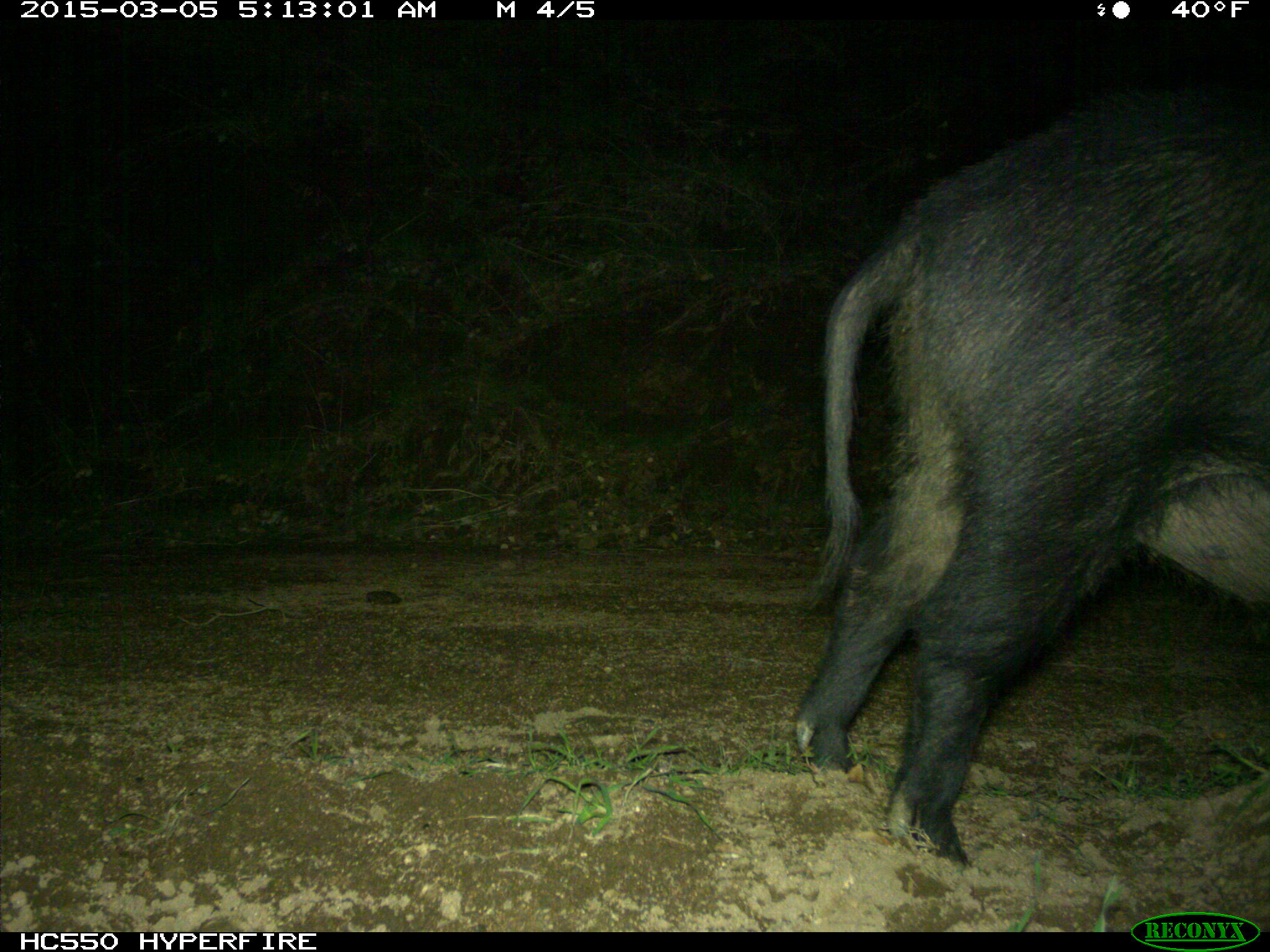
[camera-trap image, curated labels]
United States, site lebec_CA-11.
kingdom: Animalia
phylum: Chordata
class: Mammalia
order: Artiodactyla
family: Suidae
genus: Sus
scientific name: Sus scrofa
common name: wild boar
Sus scrofa (wild boar).